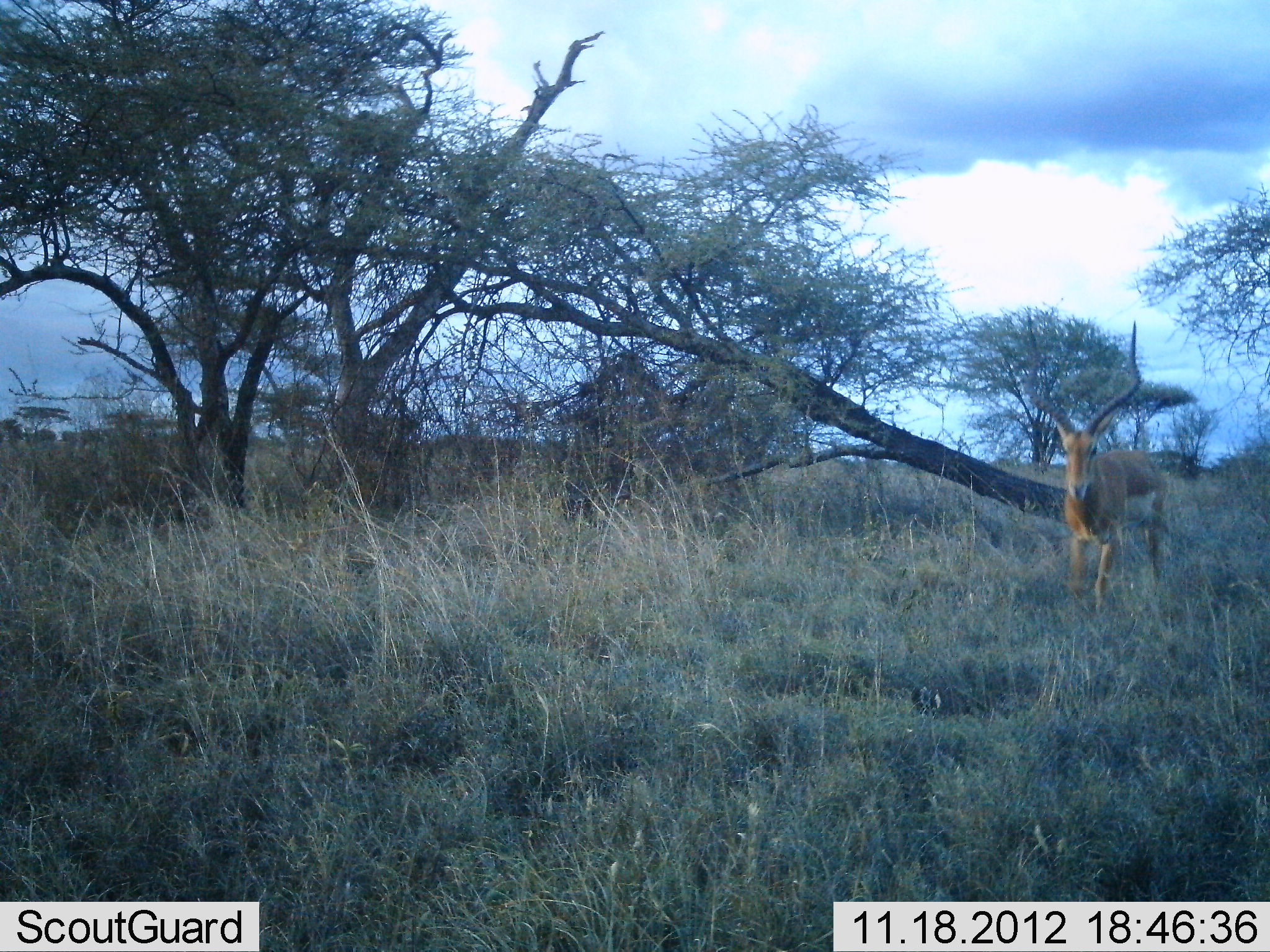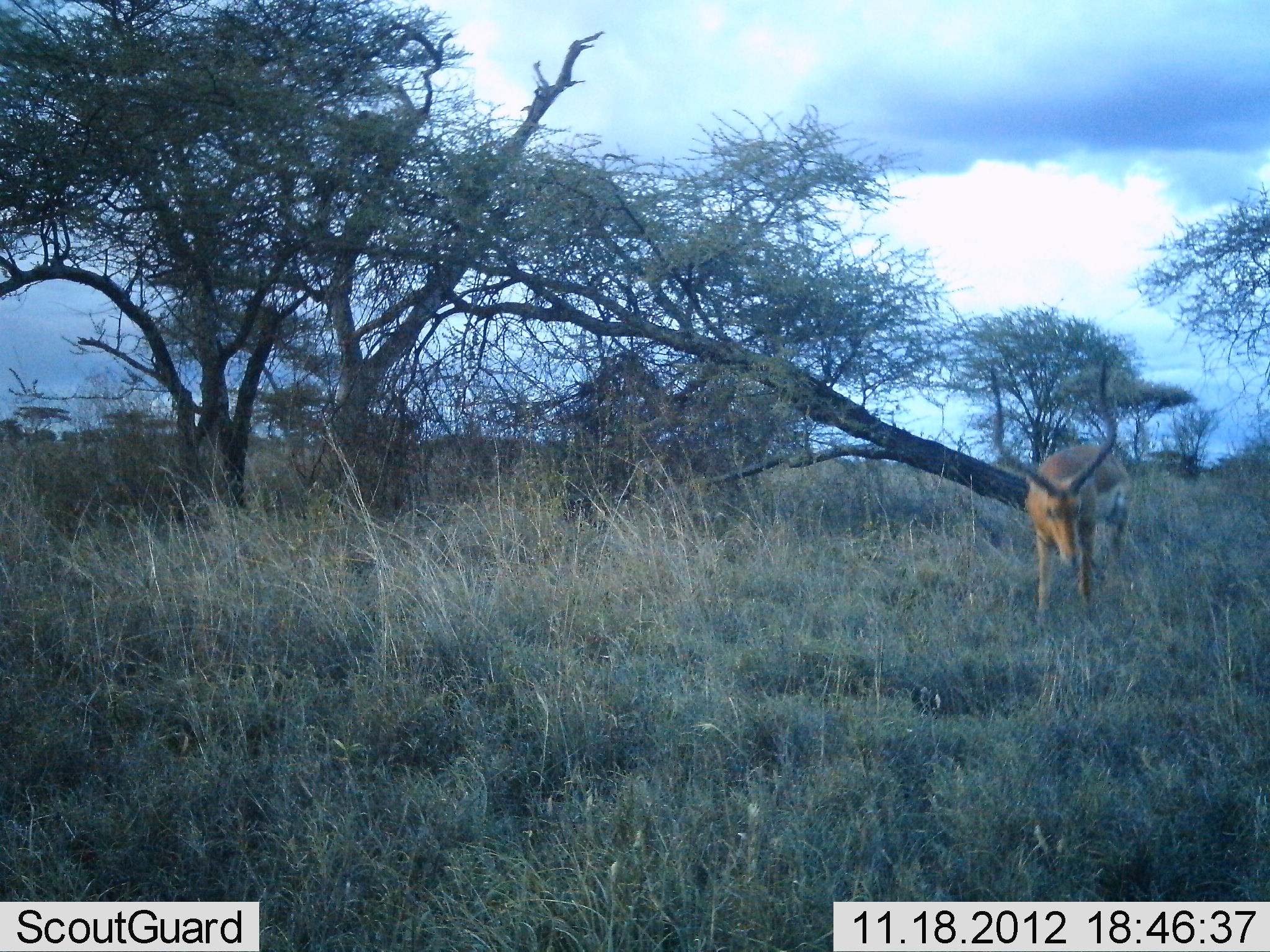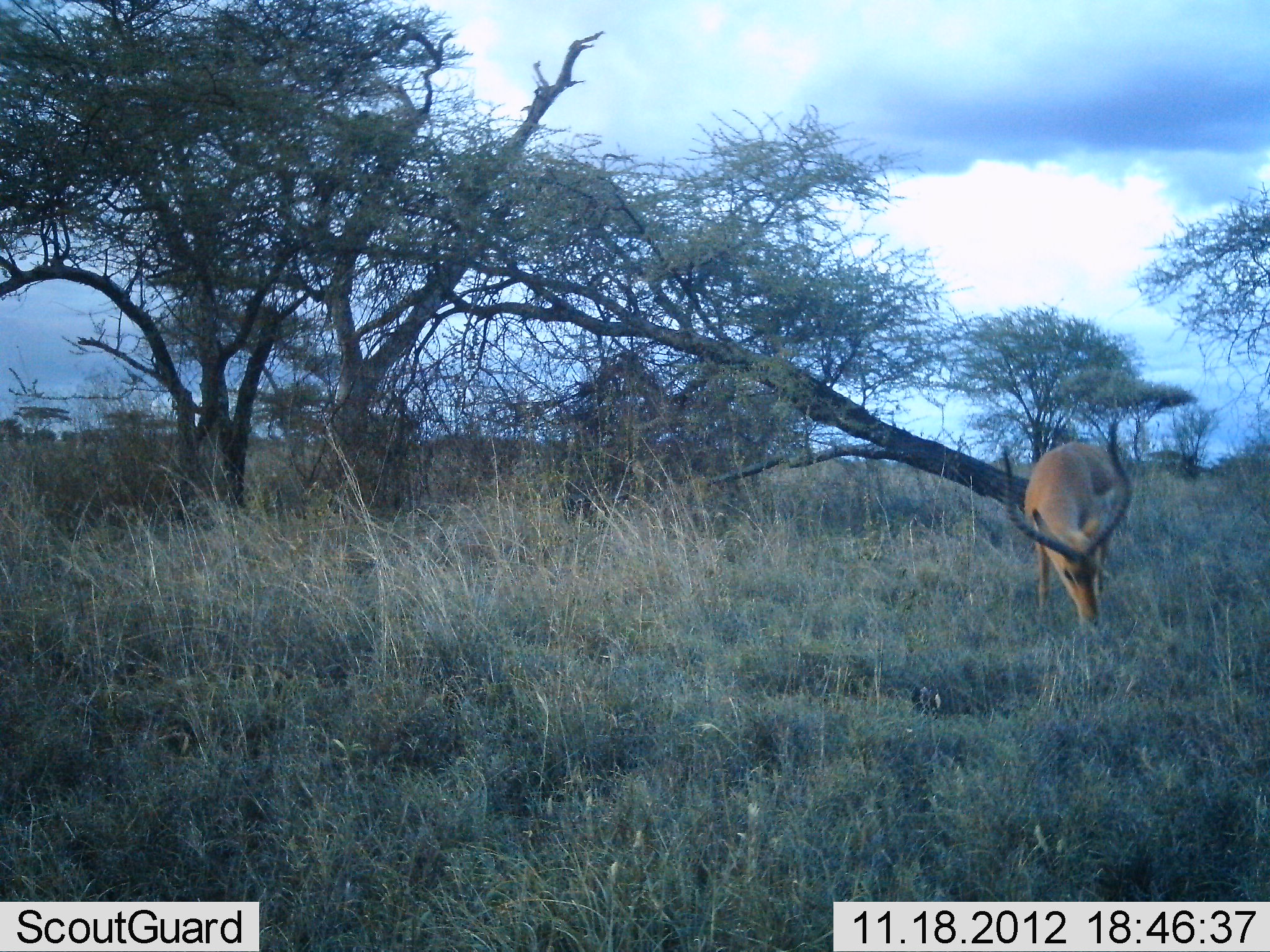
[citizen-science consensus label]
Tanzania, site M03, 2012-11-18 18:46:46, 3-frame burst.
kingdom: Animalia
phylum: Chordata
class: Mammalia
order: Artiodactyla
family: Bovidae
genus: Aepyceros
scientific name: Aepyceros melampus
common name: impala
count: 1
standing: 30%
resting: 0%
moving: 60%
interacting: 0%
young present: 0%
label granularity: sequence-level